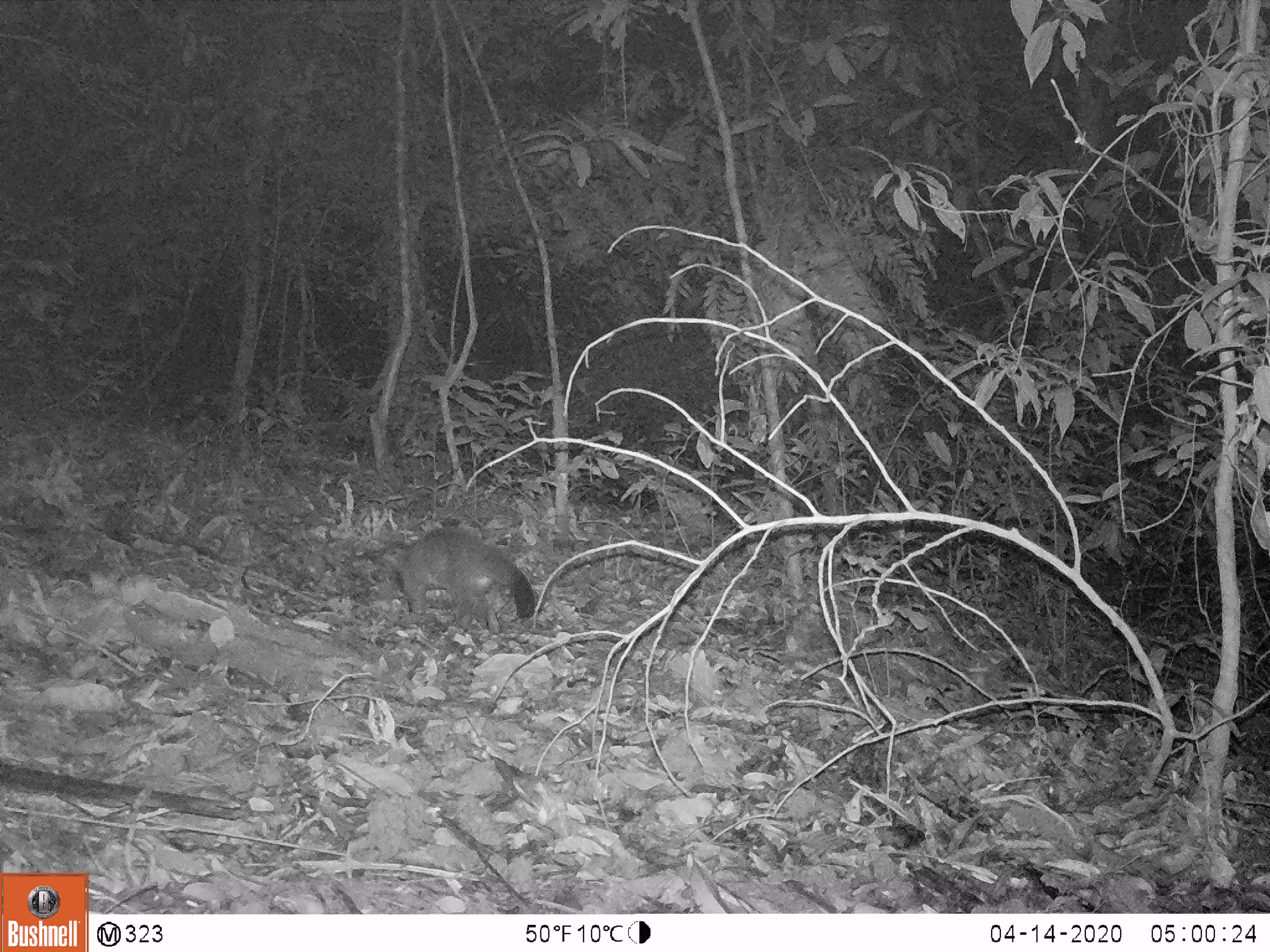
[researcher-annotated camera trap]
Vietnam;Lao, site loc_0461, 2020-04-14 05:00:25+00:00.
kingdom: Animalia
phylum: Chordata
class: Mammalia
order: Carnivora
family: Viverridae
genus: Paguma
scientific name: Paguma larvata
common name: masked palm civet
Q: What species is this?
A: Masked palm civet (Paguma larvata).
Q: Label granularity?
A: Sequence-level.